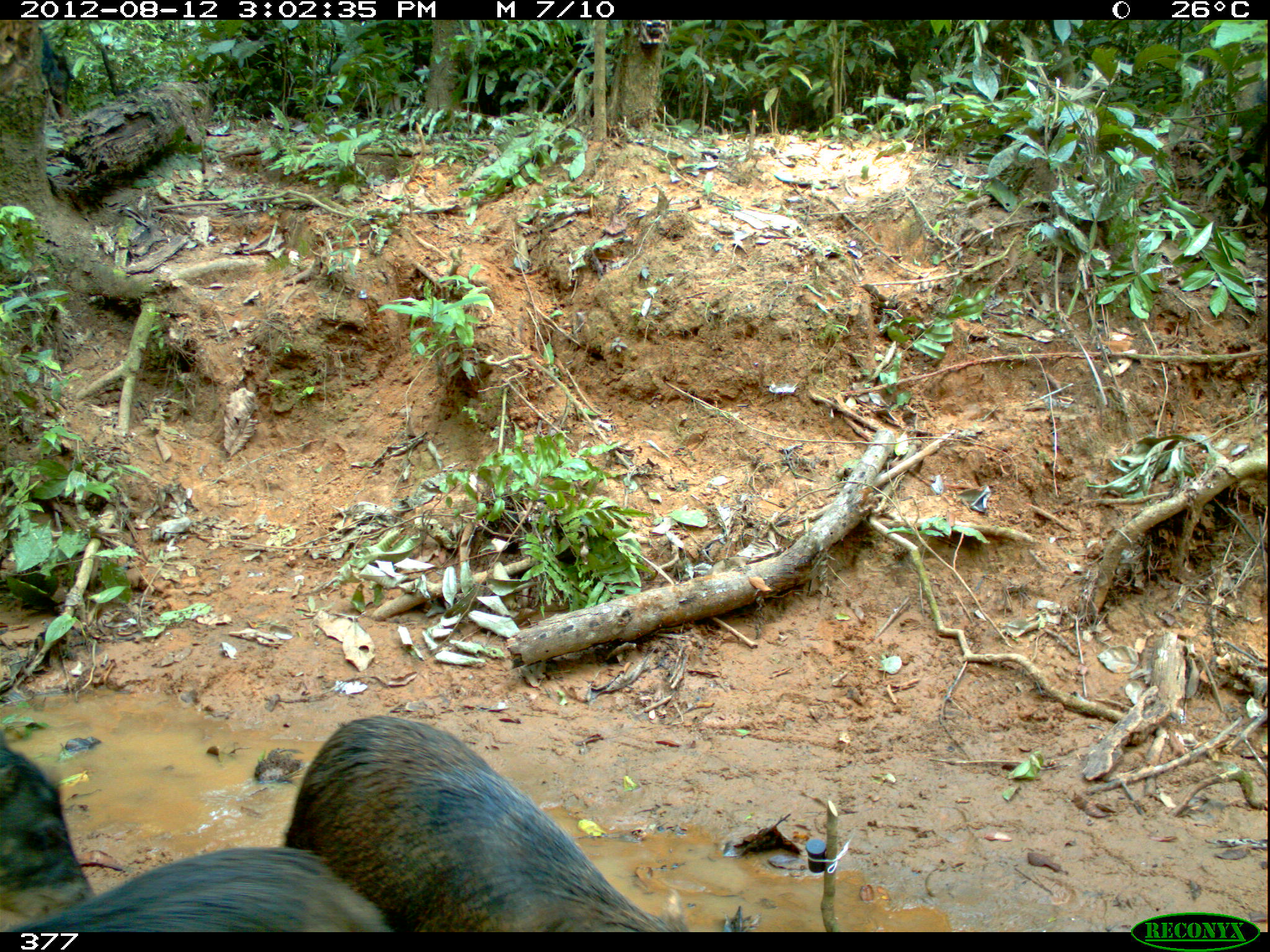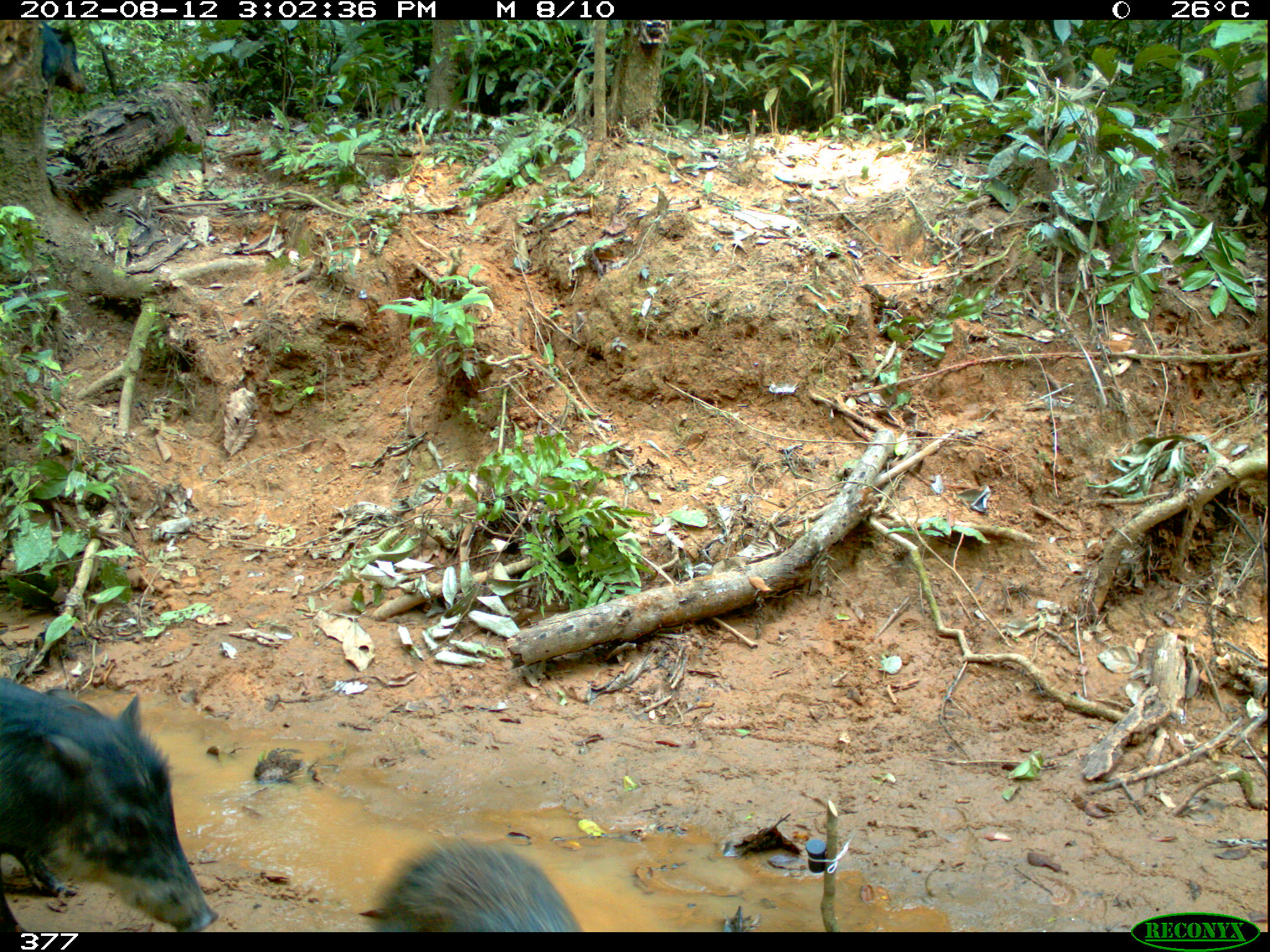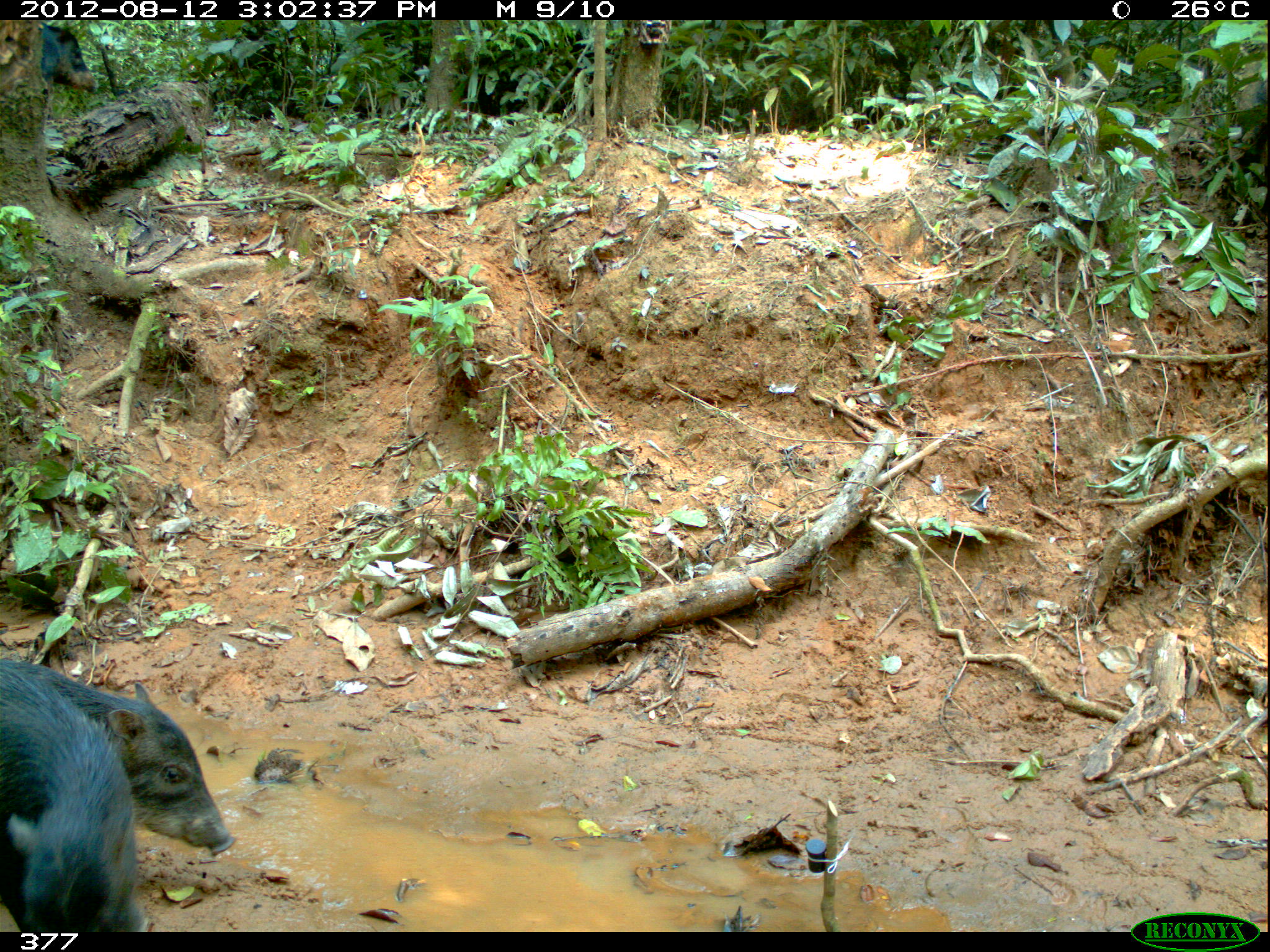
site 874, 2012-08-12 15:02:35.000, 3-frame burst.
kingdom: Animalia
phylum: Chordata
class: Mammalia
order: Artiodactyla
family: Tayassuidae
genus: Tayassu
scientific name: Tayassu pecari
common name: white-lipped peccary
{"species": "Tayassu pecari (white-lipped peccary)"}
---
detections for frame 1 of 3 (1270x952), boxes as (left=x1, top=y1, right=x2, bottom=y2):
tayassu pecari: (left=281, top=713, right=687, bottom=931); (left=4, top=845, right=392, bottom=932); (left=0, top=737, right=96, bottom=918); (left=34, top=24, right=74, bottom=116)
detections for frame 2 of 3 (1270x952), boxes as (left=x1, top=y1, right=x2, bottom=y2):
tayassu pecari: (left=0, top=676, right=220, bottom=930); (left=362, top=836, right=582, bottom=932); (left=38, top=21, right=90, bottom=95)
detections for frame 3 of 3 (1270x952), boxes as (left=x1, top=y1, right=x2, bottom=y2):
tayassu pecari: (left=0, top=658, right=237, bottom=858); (left=0, top=665, right=148, bottom=932); (left=36, top=20, right=99, bottom=94)